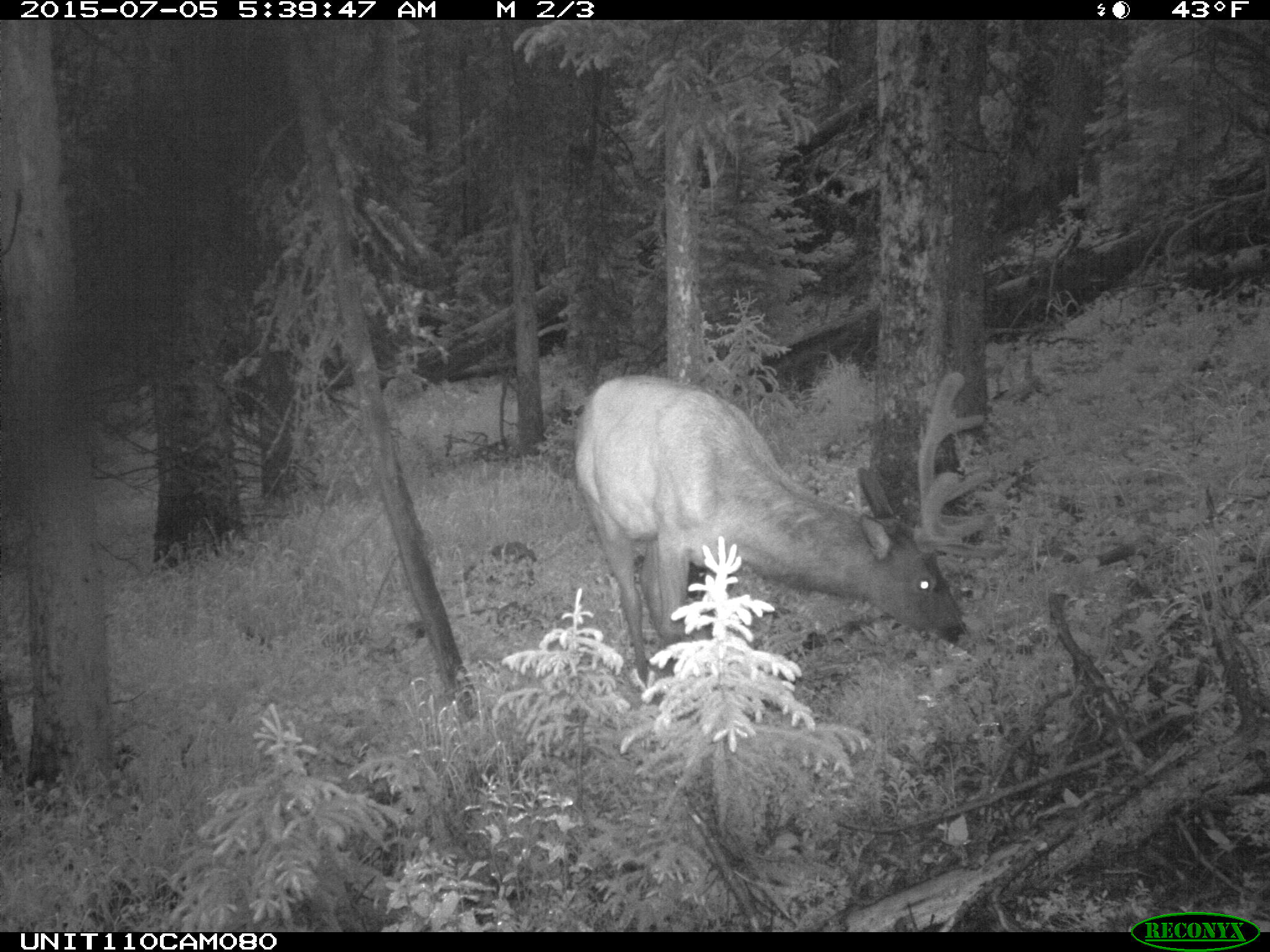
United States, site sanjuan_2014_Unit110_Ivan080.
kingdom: Animalia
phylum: Chordata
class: Mammalia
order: Artiodactyla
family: Cervidae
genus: Cervus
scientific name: Cervus elaphus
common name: red deer